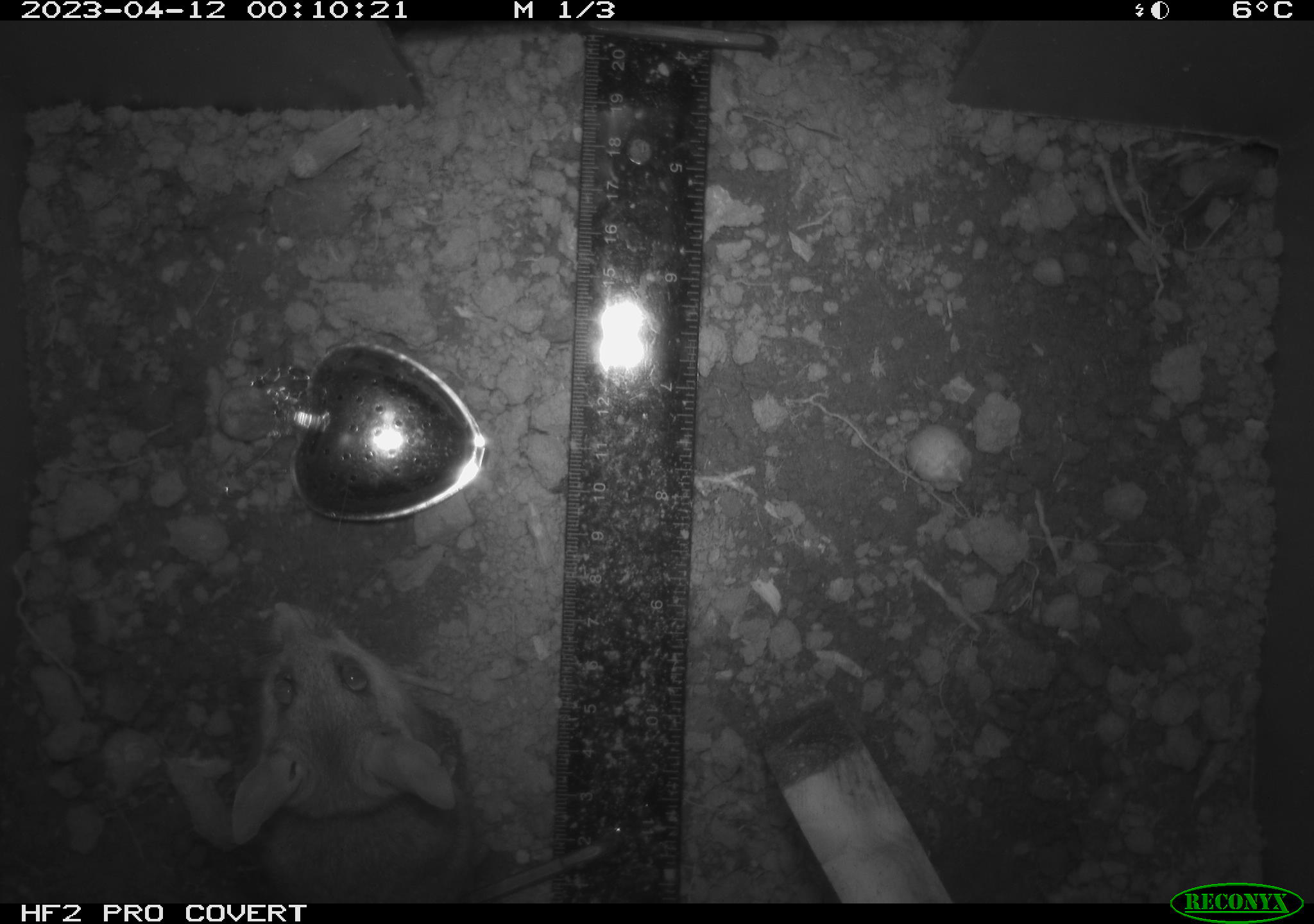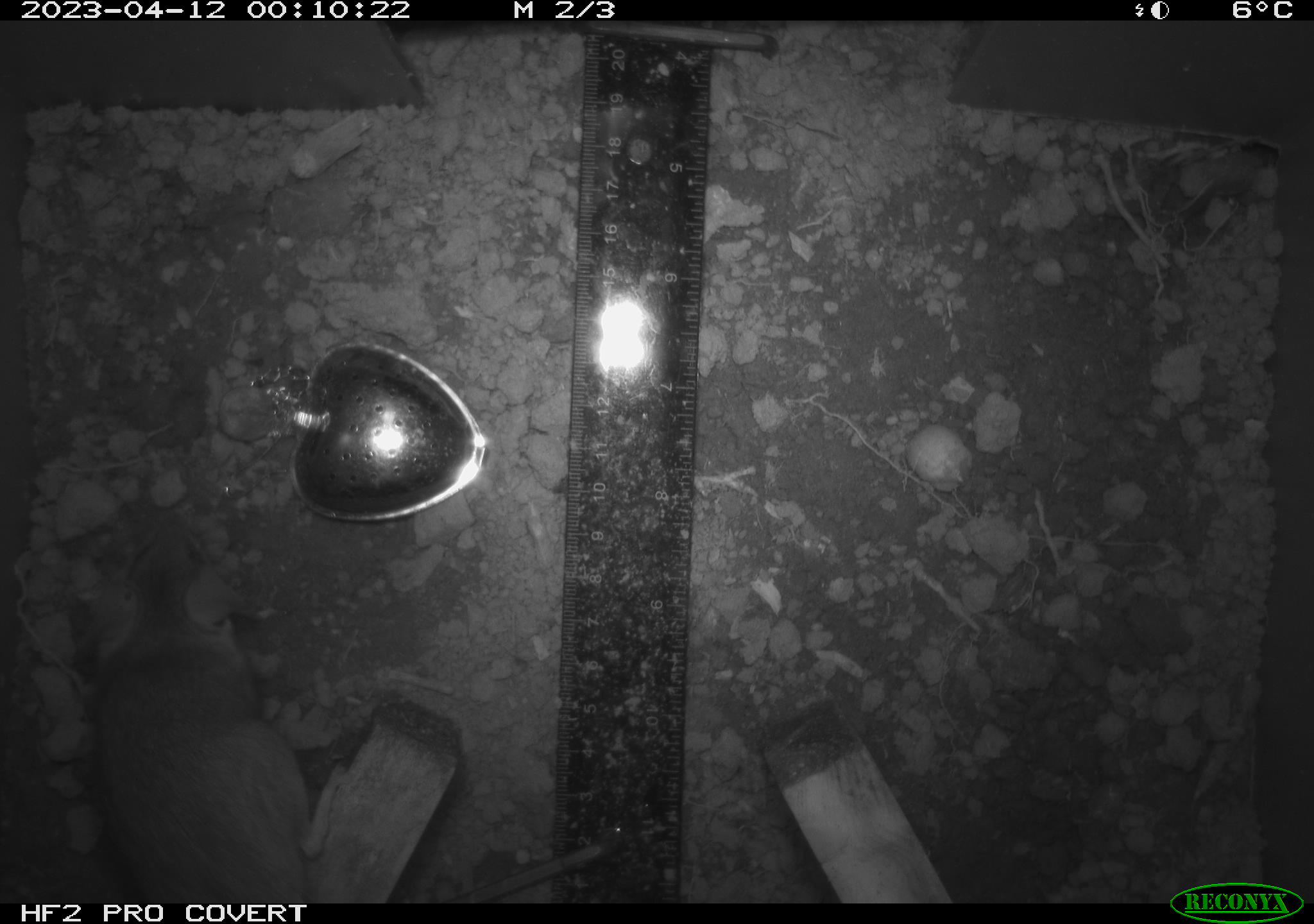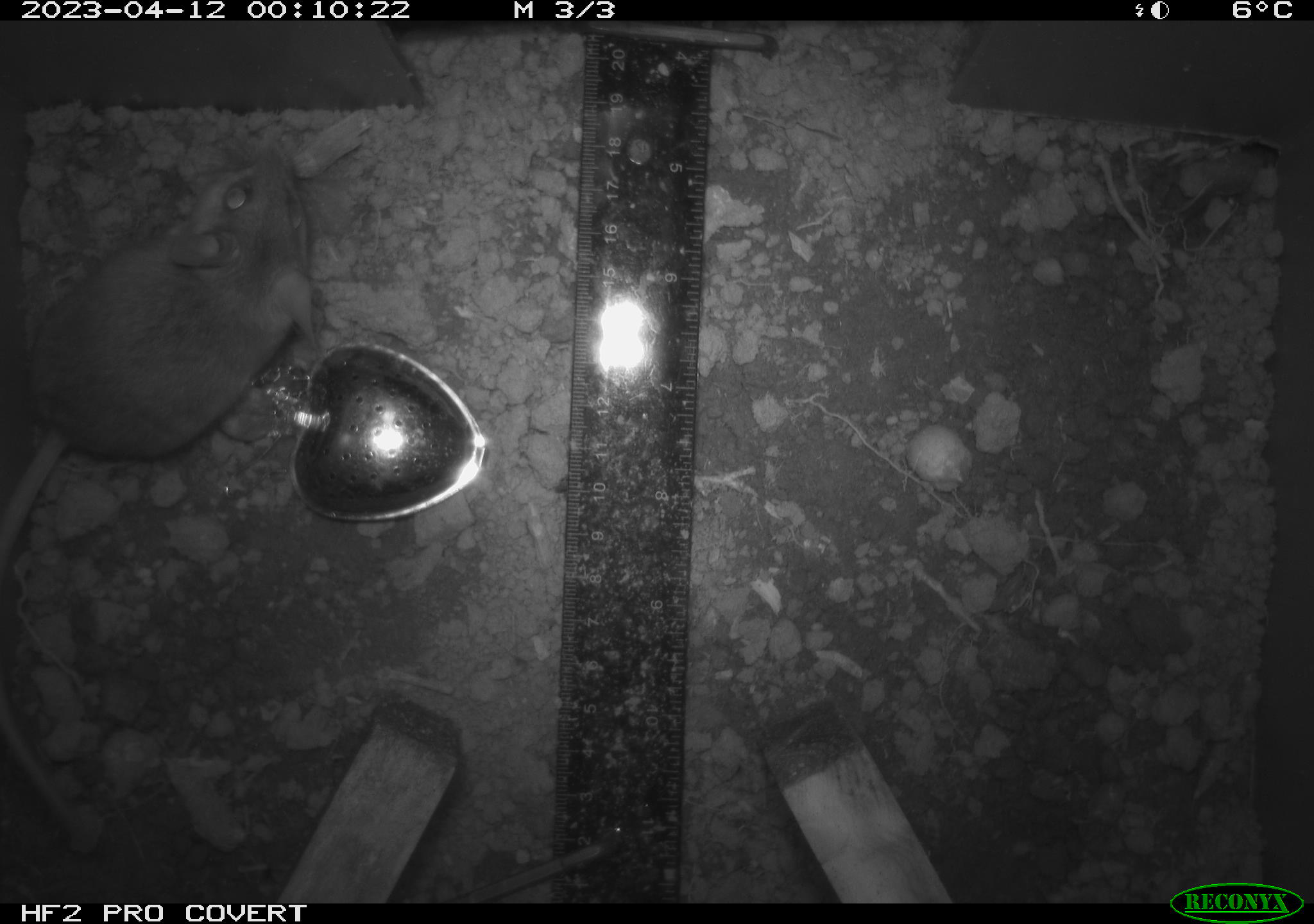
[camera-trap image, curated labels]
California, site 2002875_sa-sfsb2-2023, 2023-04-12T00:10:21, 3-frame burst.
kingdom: Animalia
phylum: Chordata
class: Mammalia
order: Rodentia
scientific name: Rodentia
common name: mouse species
Mouse species (Rodentia).